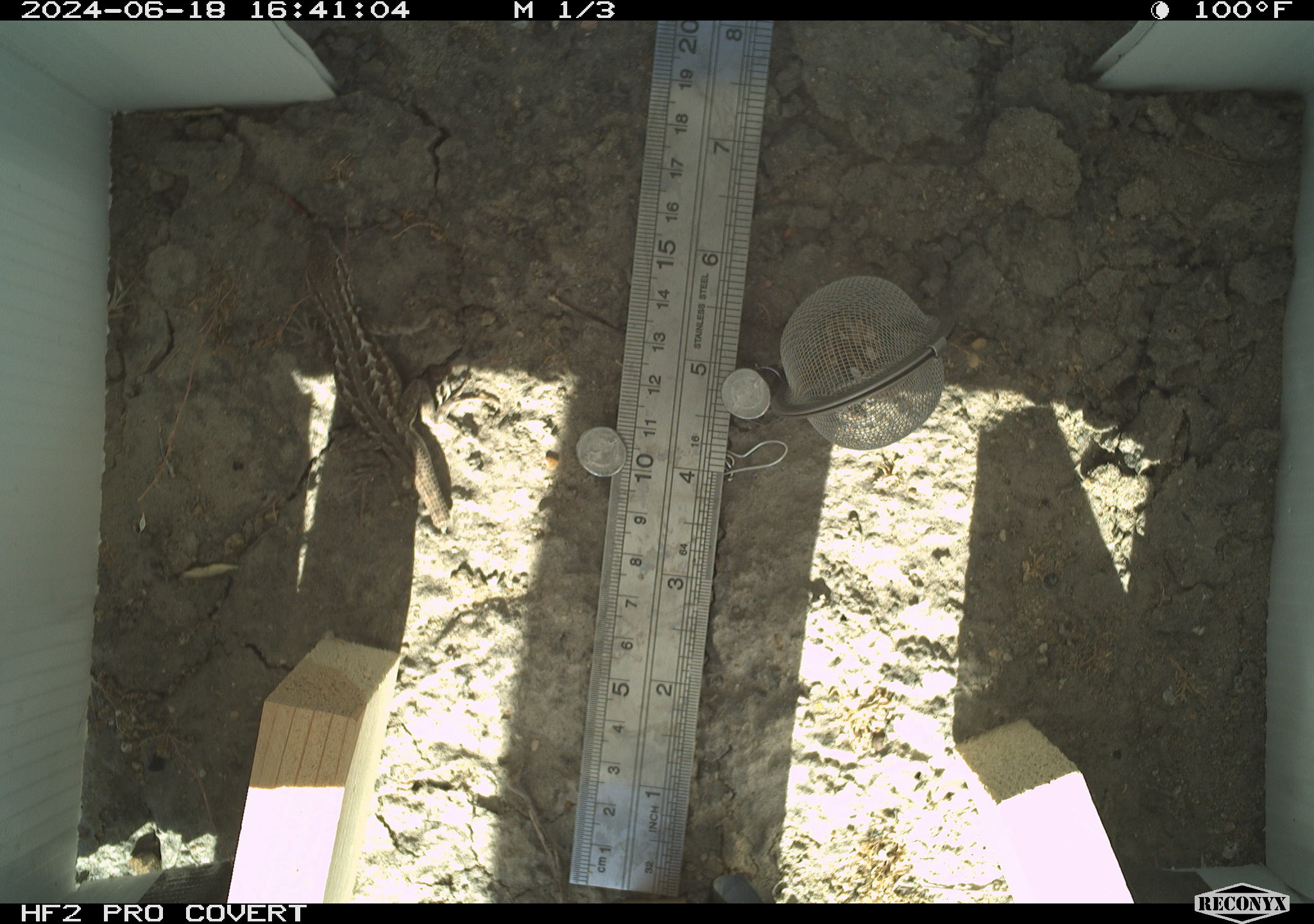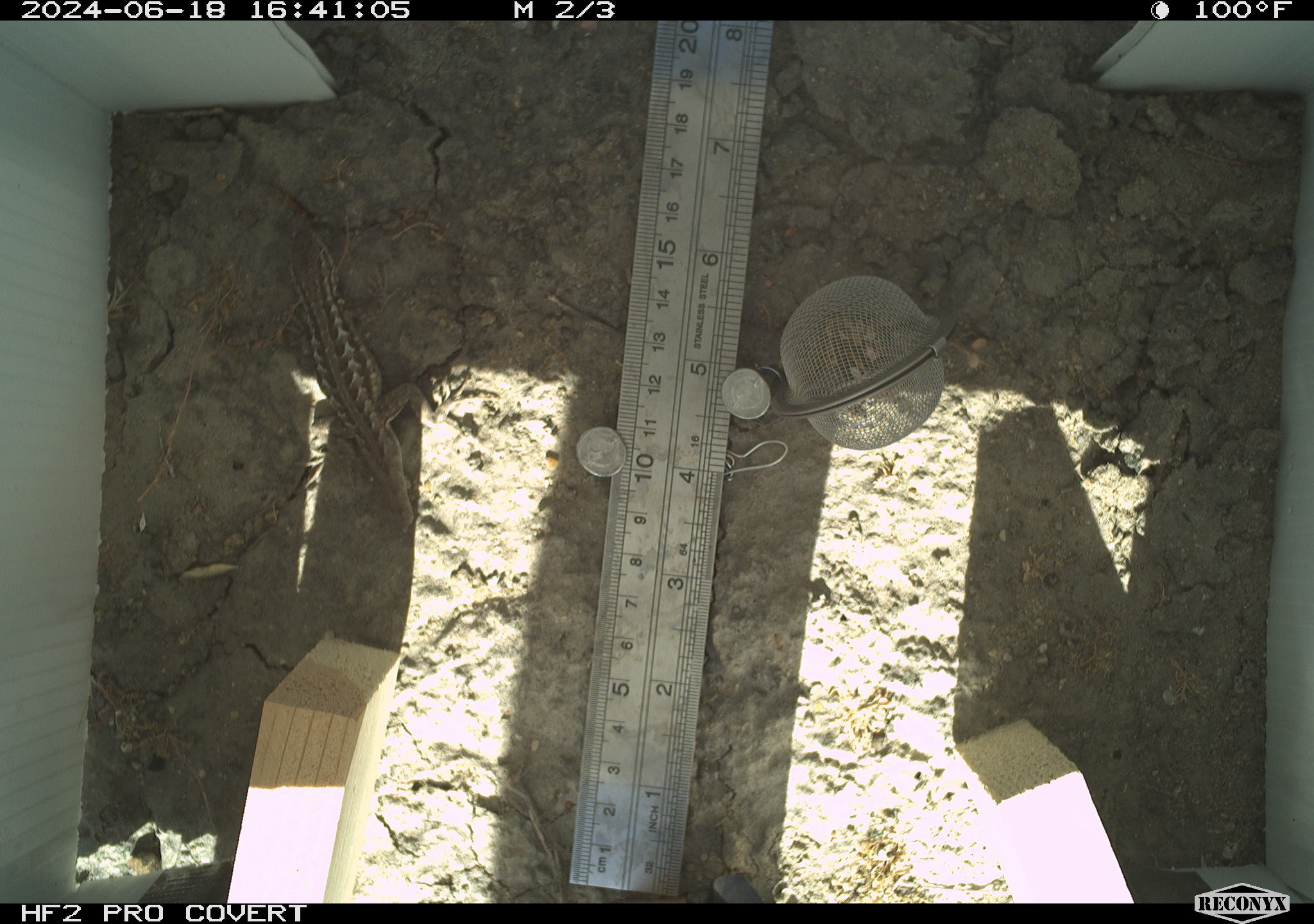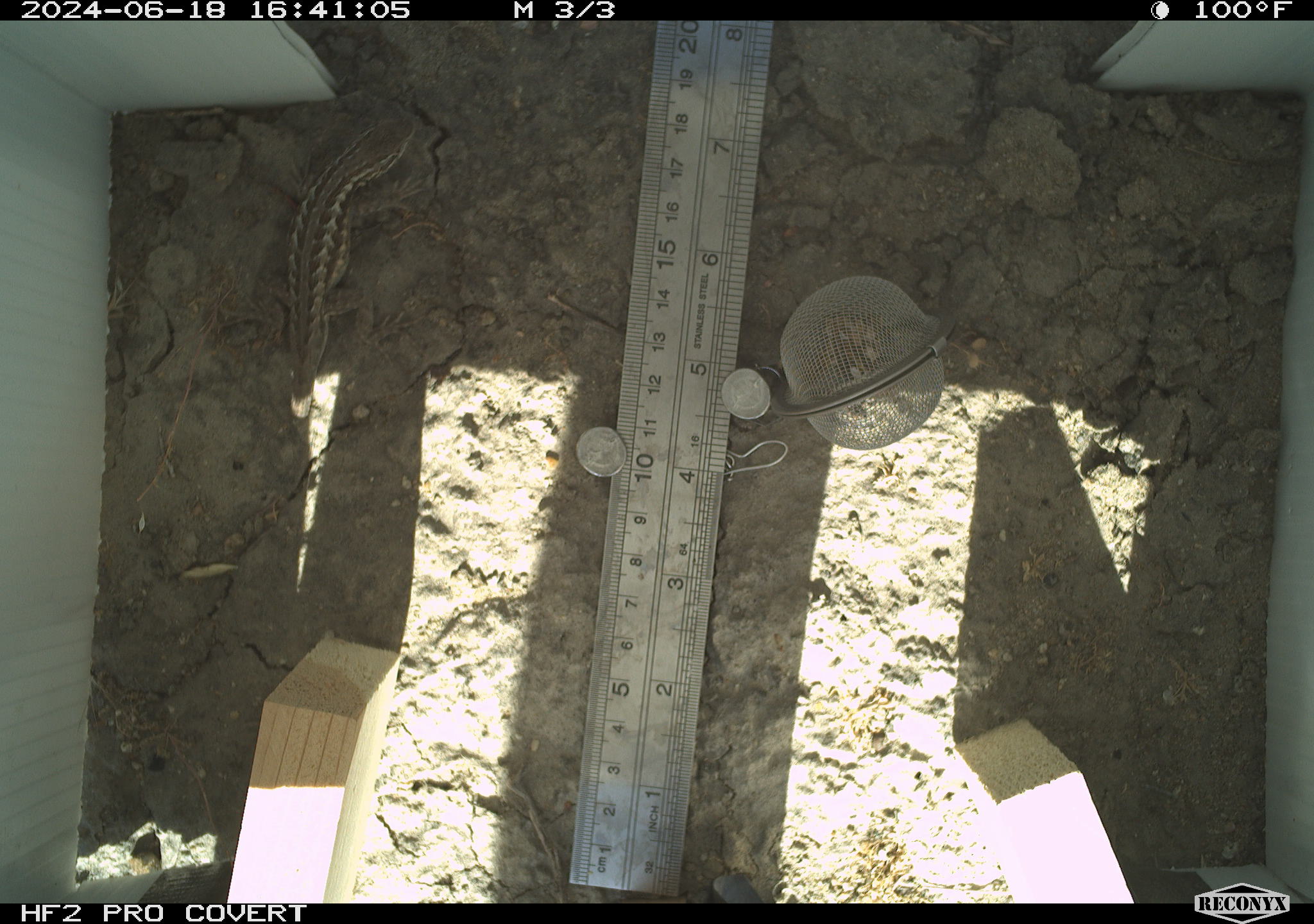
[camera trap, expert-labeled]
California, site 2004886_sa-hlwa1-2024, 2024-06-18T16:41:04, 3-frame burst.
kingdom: Animalia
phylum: Chordata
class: Reptilia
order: Squamata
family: Phrynosomatidae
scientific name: Phrynosomatidae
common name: phrynosomatid lizards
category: phrynosomatidae family